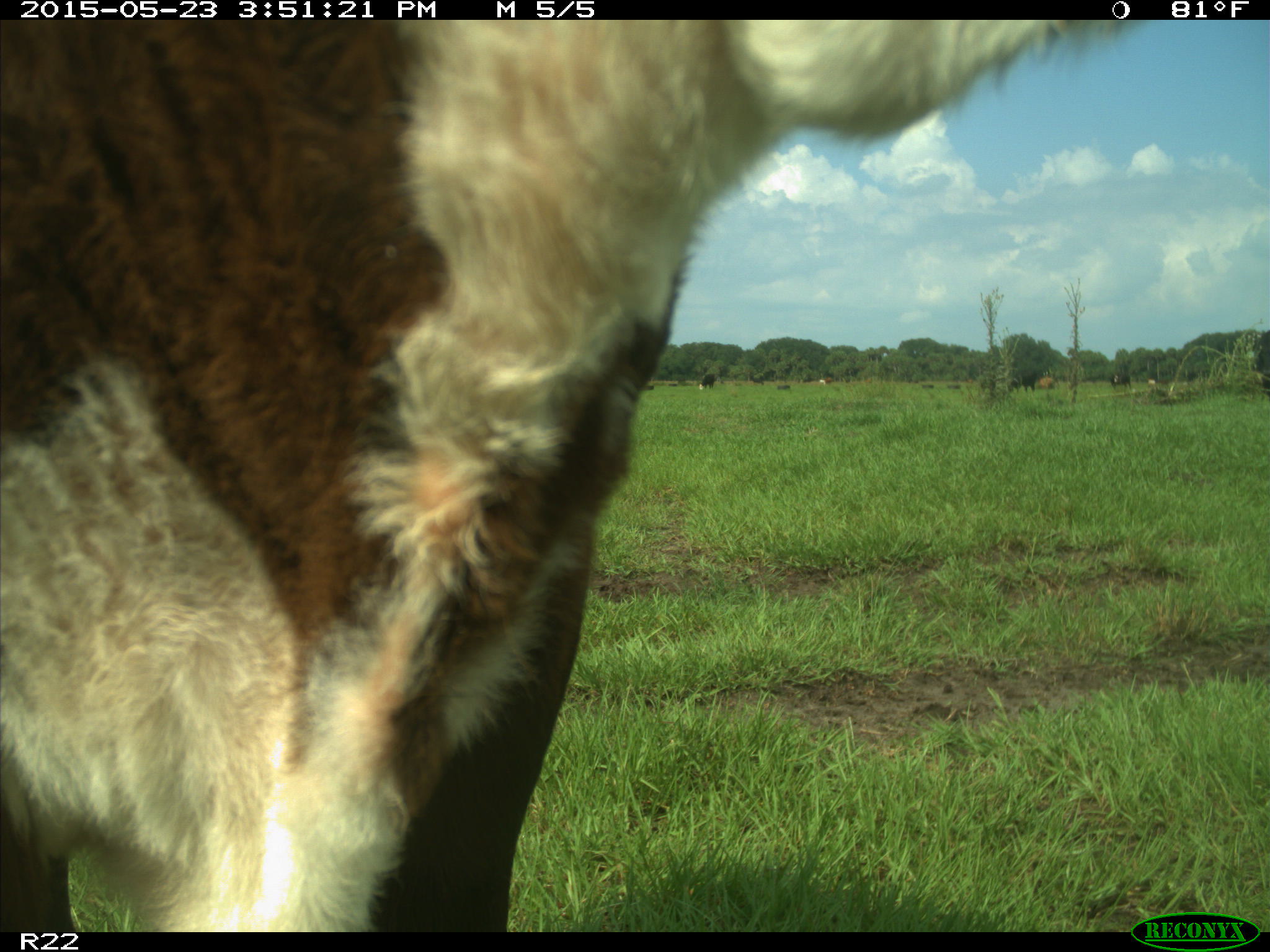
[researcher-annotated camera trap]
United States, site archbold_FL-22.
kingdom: Animalia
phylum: Chordata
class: Mammalia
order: Artiodactyla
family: Bovidae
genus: Bos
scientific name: Bos taurus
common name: domestic cow